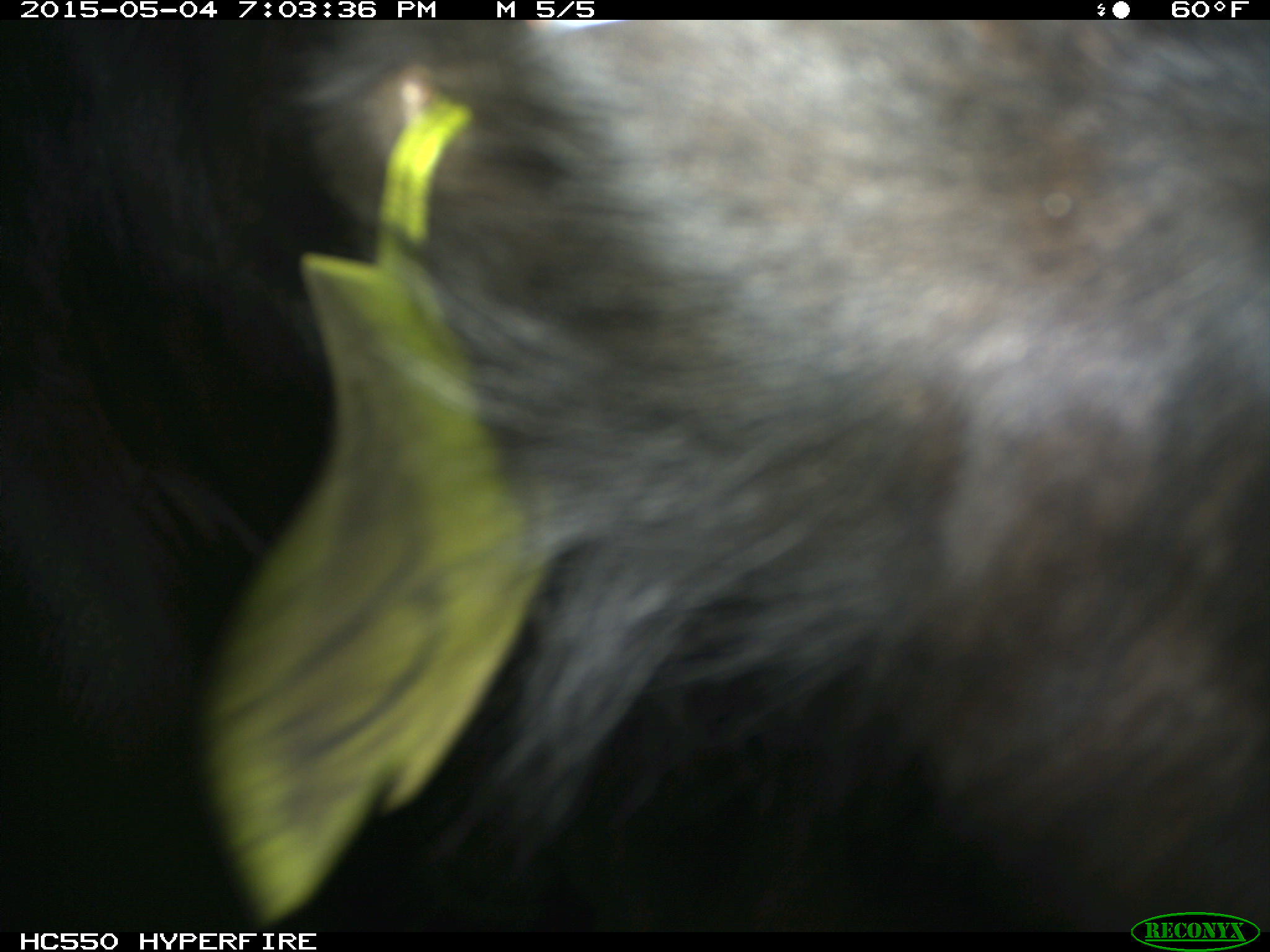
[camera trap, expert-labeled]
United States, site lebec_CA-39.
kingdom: Animalia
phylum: Chordata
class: Mammalia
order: Artiodactyla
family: Bovidae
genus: Bos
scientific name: Bos taurus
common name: domestic cow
Bos taurus (domestic cow).